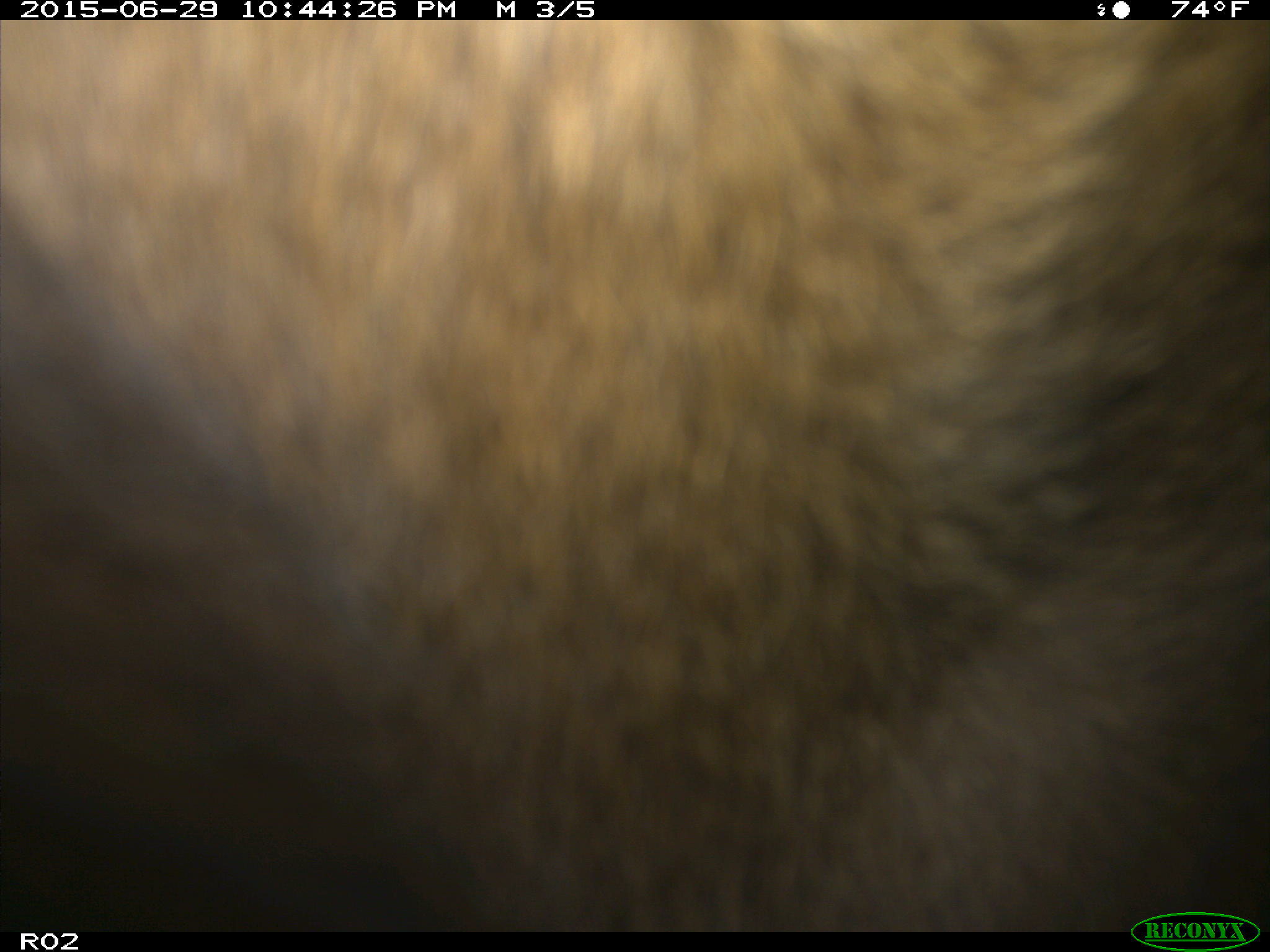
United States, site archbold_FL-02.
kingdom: Animalia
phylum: Chordata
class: Mammalia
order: Artiodactyla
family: Bovidae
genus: Bos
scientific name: Bos taurus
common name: domestic cow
Bos taurus (domestic cow).